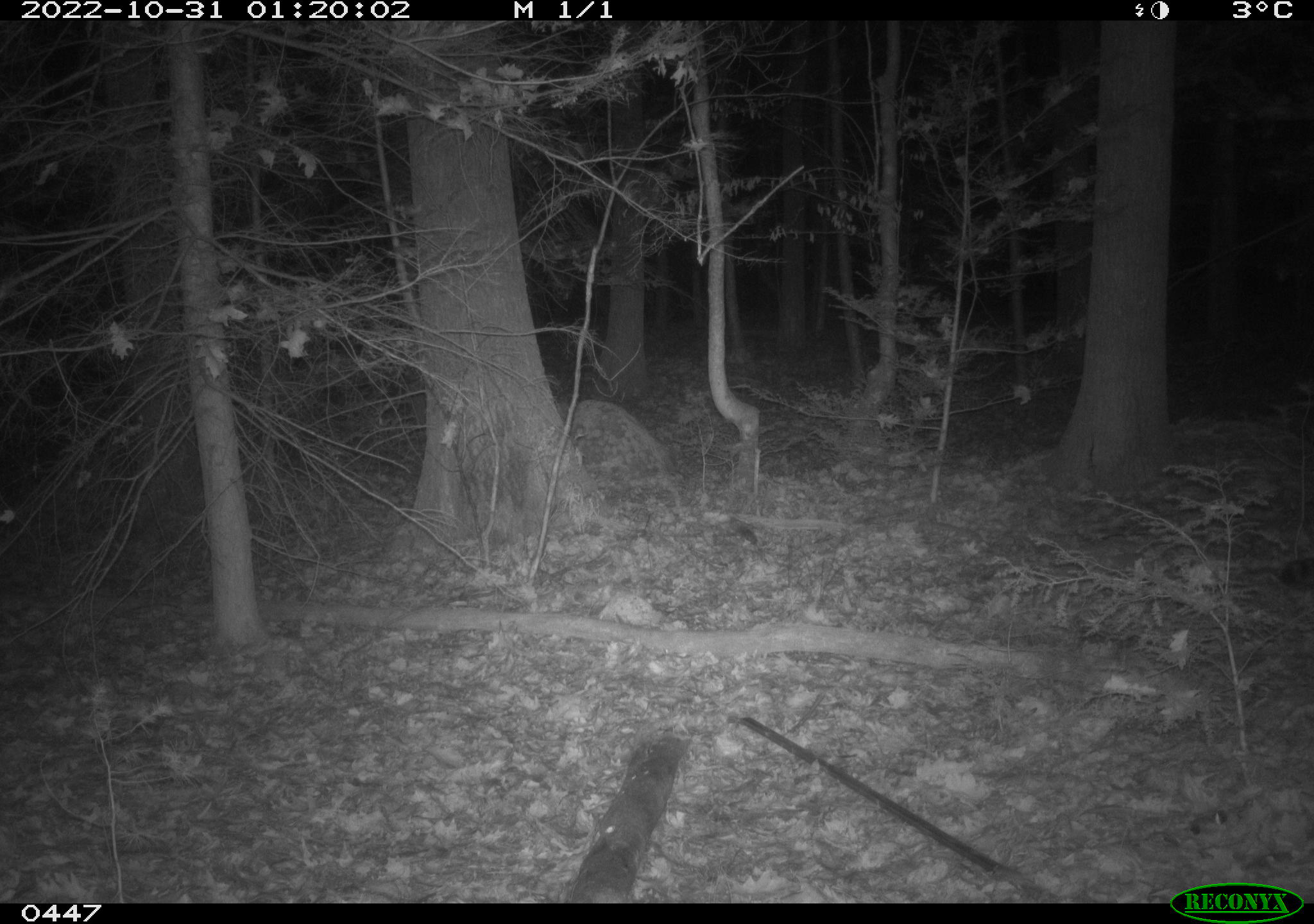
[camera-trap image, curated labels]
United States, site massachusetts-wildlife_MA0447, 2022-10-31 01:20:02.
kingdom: Animalia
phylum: Chordata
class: Mammalia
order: Carnivora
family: Procyonidae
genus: Procyon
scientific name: Procyon lotor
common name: raccoon